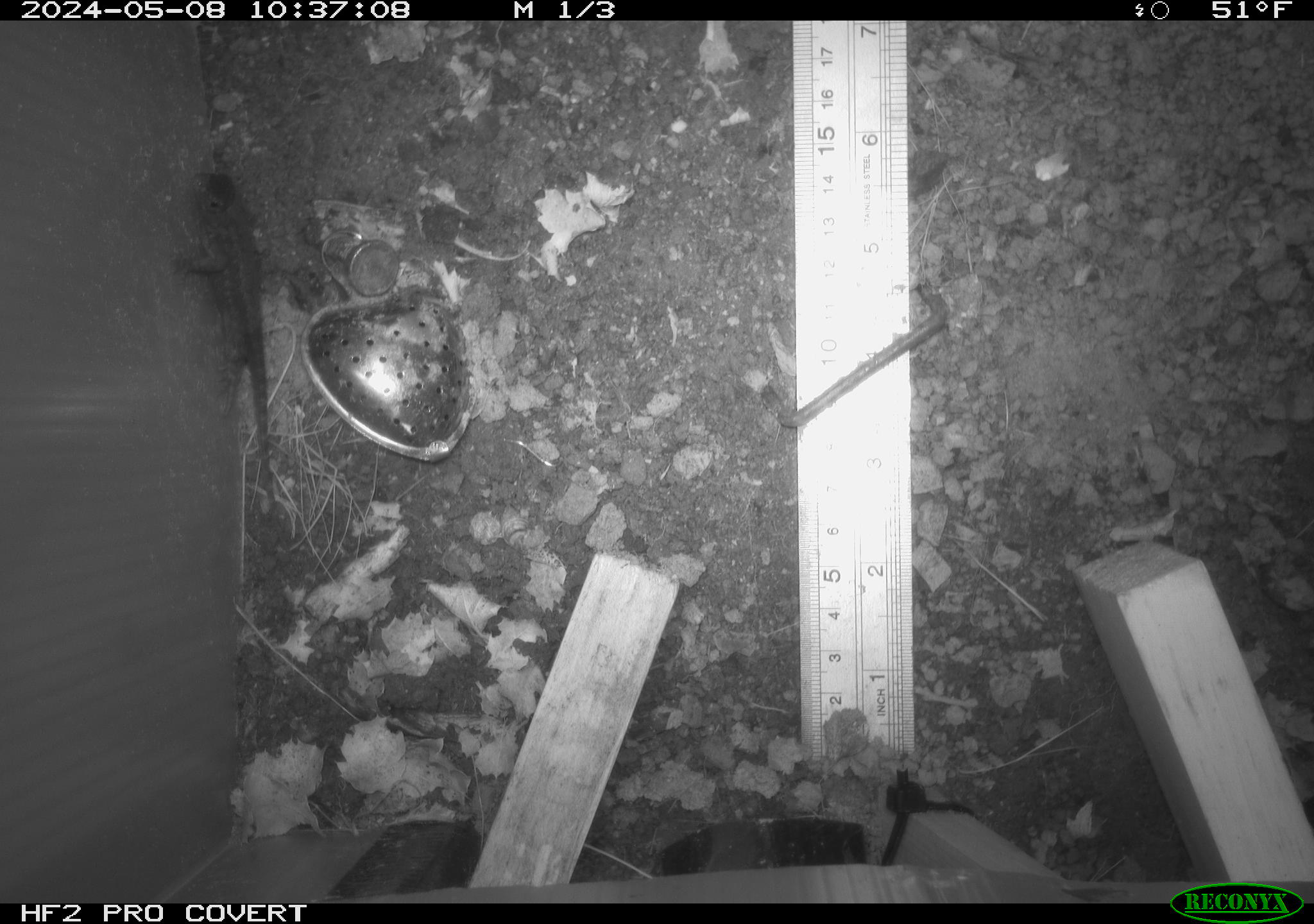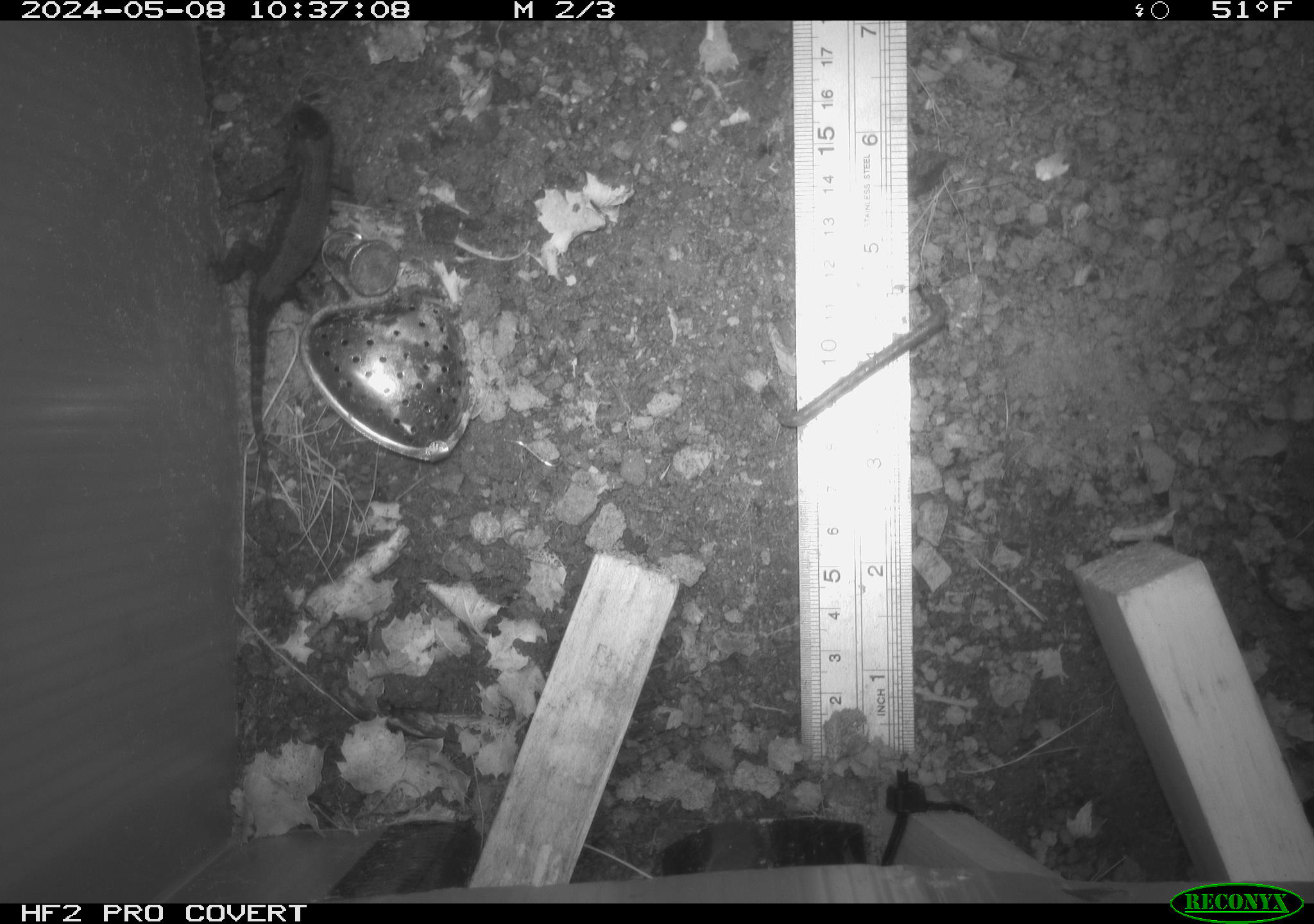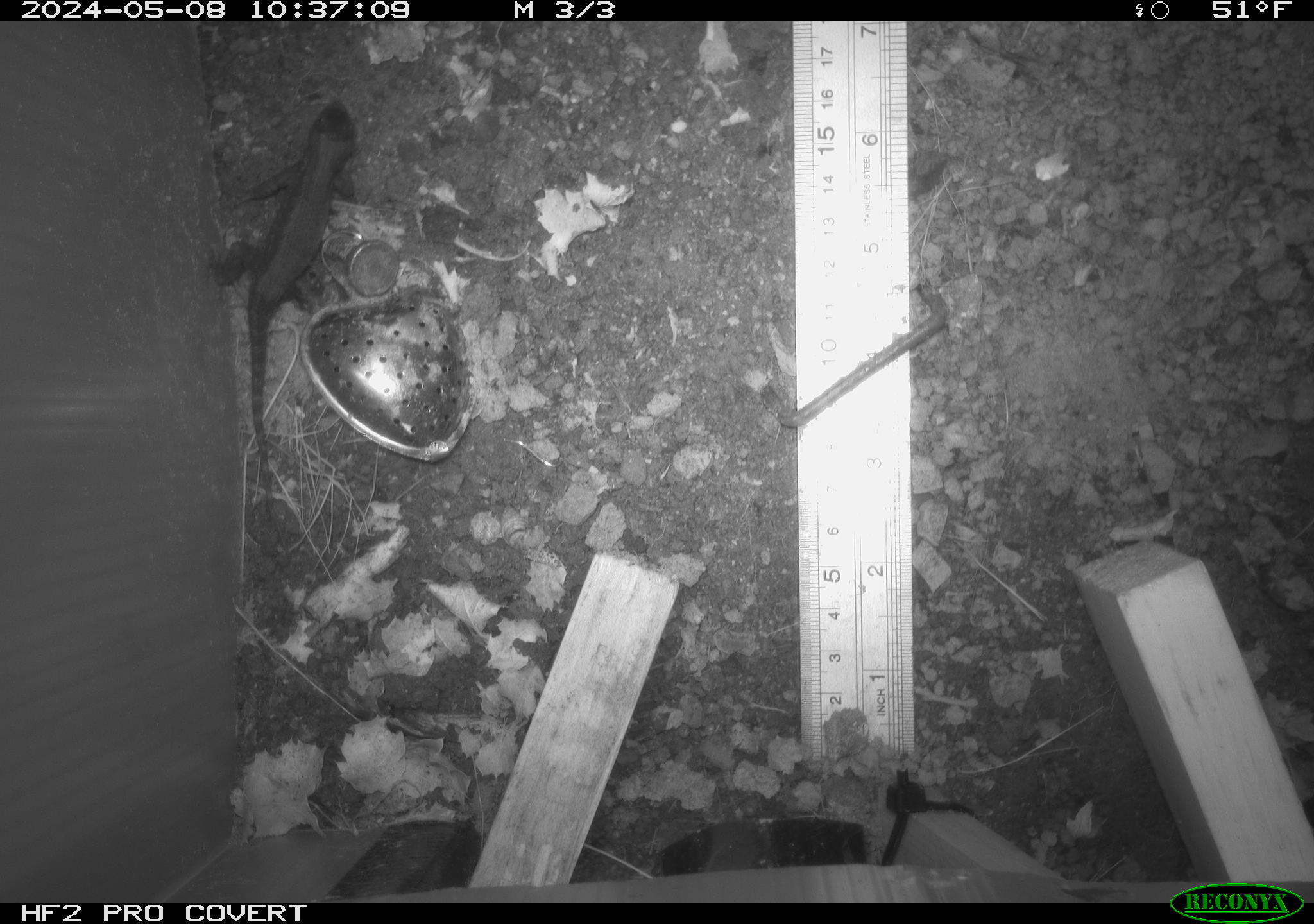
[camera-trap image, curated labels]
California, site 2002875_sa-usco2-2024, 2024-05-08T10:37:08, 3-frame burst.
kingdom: Animalia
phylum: Chordata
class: Reptilia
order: Squamata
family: Phrynosomatidae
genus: Sceloporus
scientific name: Sceloporus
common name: spiny lizards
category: sceloporus species